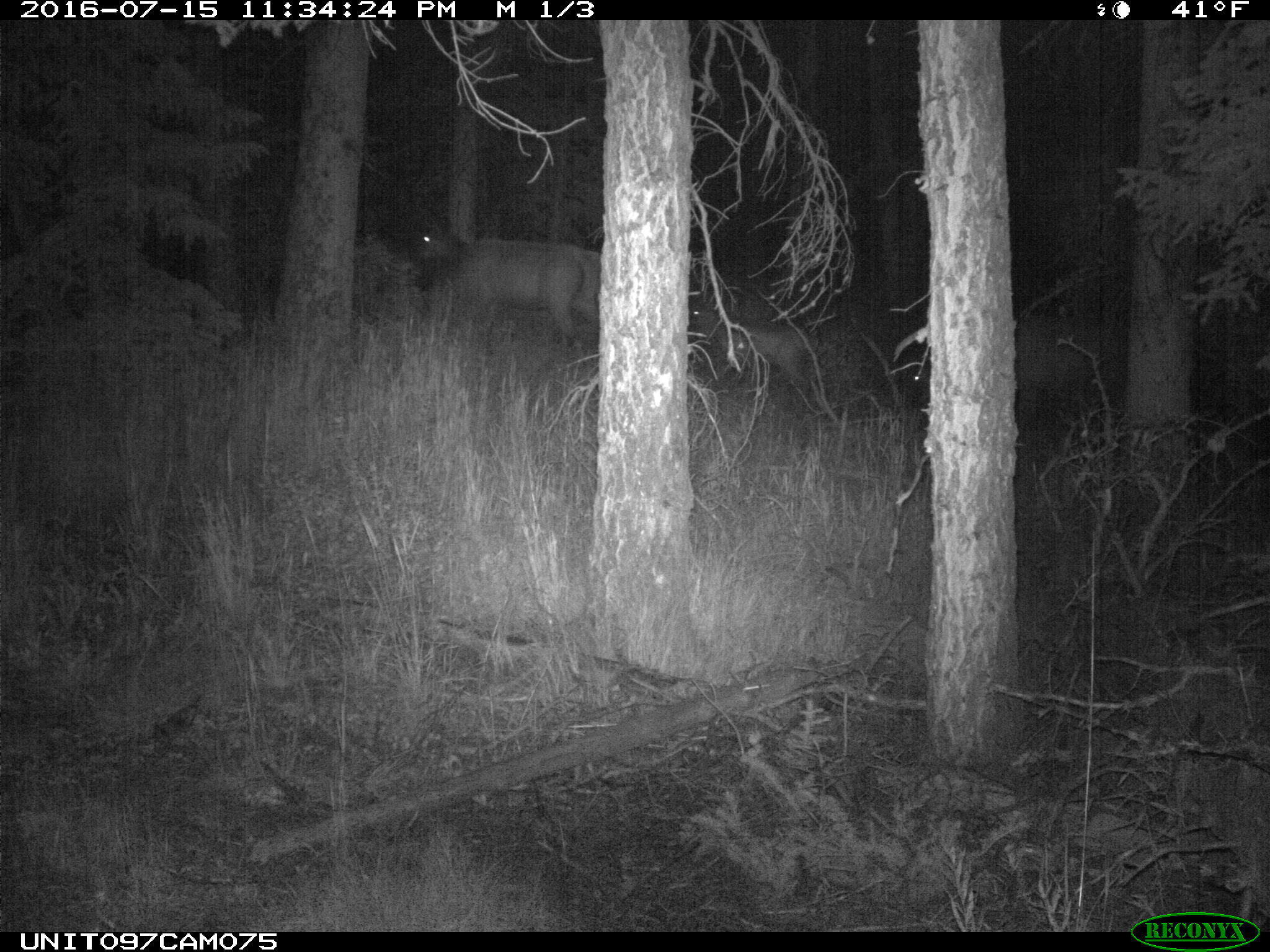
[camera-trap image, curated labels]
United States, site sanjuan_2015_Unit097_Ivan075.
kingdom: Animalia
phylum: Chordata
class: Mammalia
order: Artiodactyla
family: Cervidae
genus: Cervus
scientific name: Cervus elaphus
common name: red deer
Cervus elaphus (red deer).